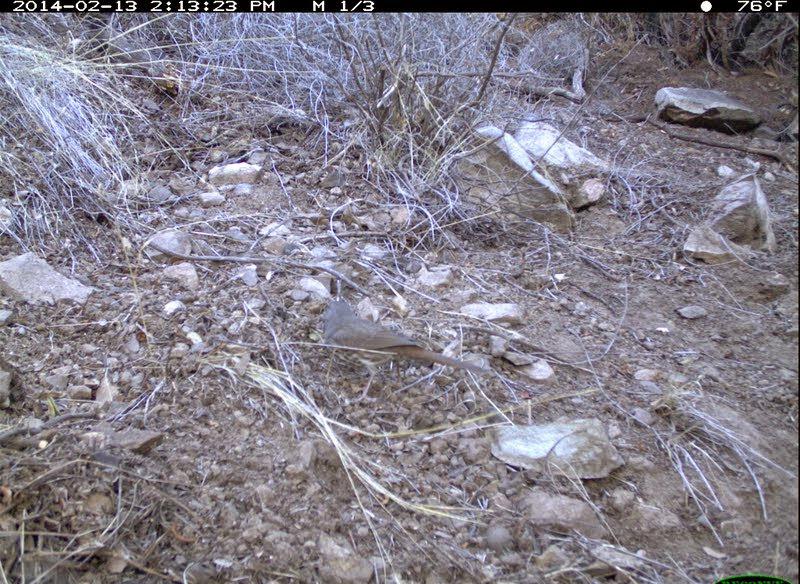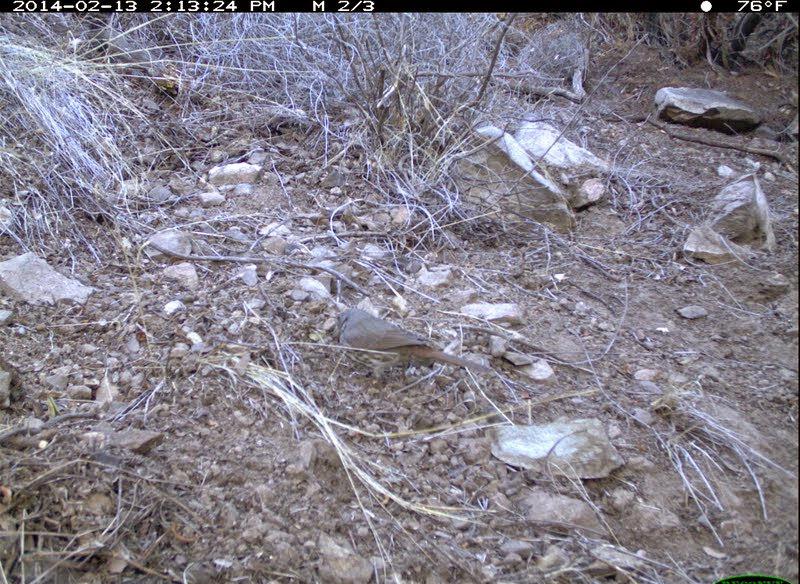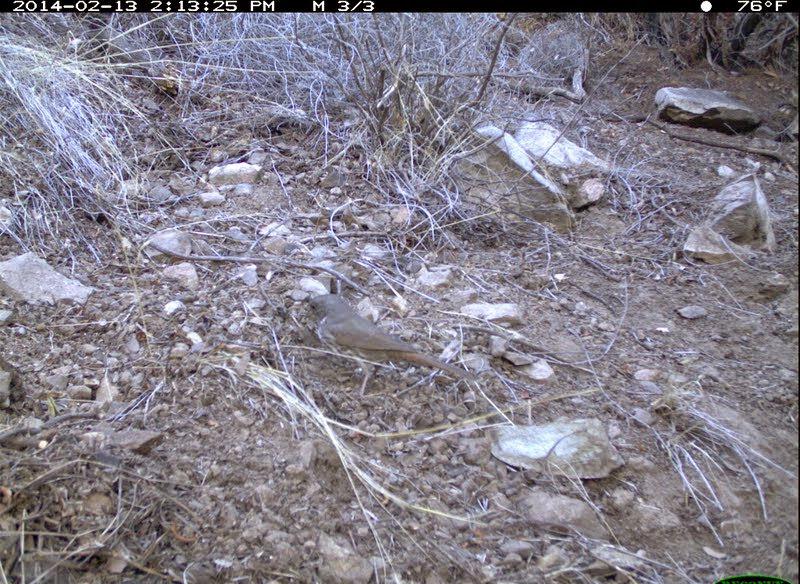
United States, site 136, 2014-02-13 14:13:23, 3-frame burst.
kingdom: Animalia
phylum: Chordata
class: Aves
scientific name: Aves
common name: bird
Bird (Aves).